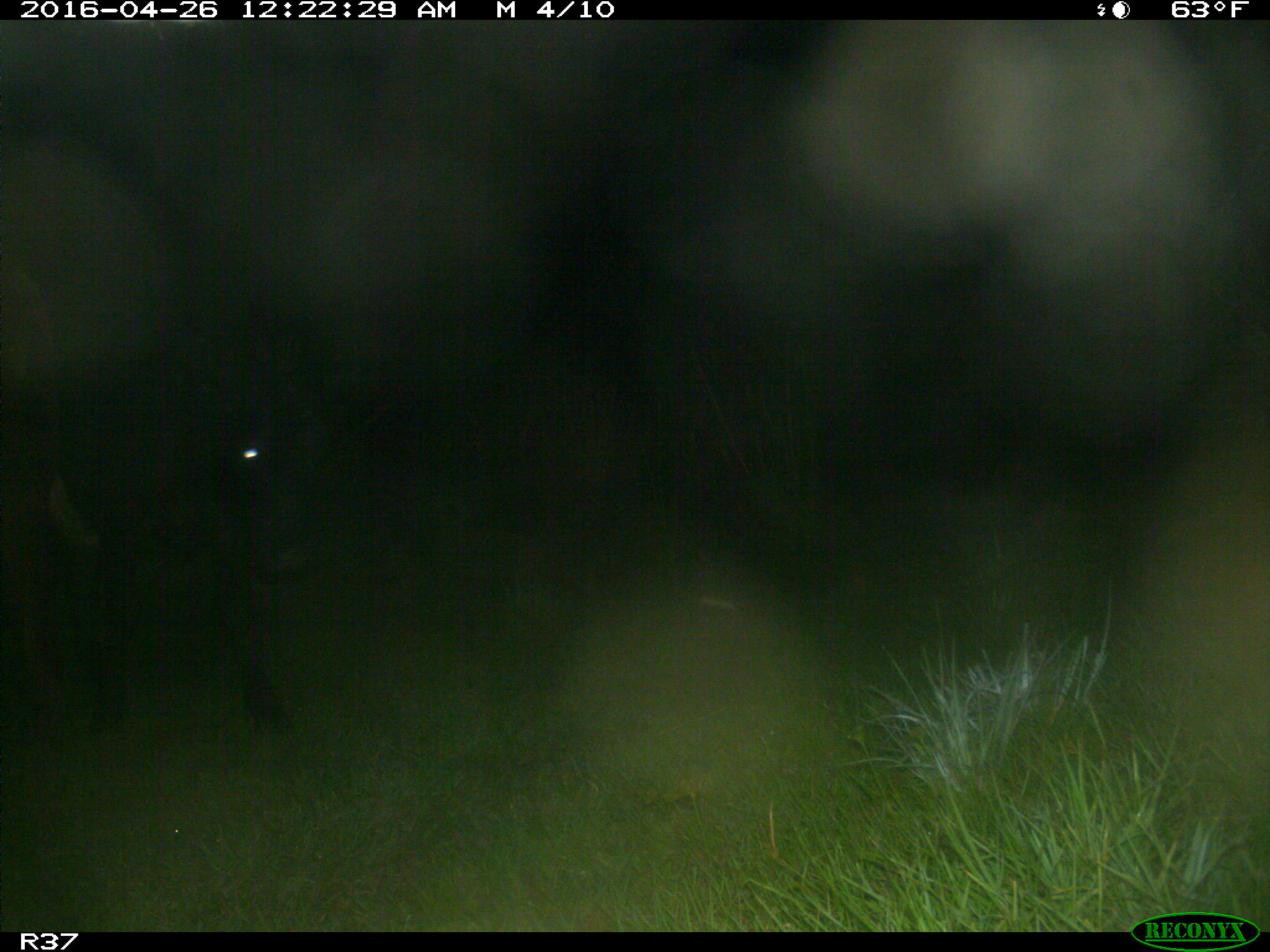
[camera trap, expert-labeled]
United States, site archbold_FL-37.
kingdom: Animalia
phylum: Chordata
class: Mammalia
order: Artiodactyla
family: Bovidae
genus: Bos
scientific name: Bos taurus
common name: domestic cow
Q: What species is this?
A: Bos taurus (domestic cow).